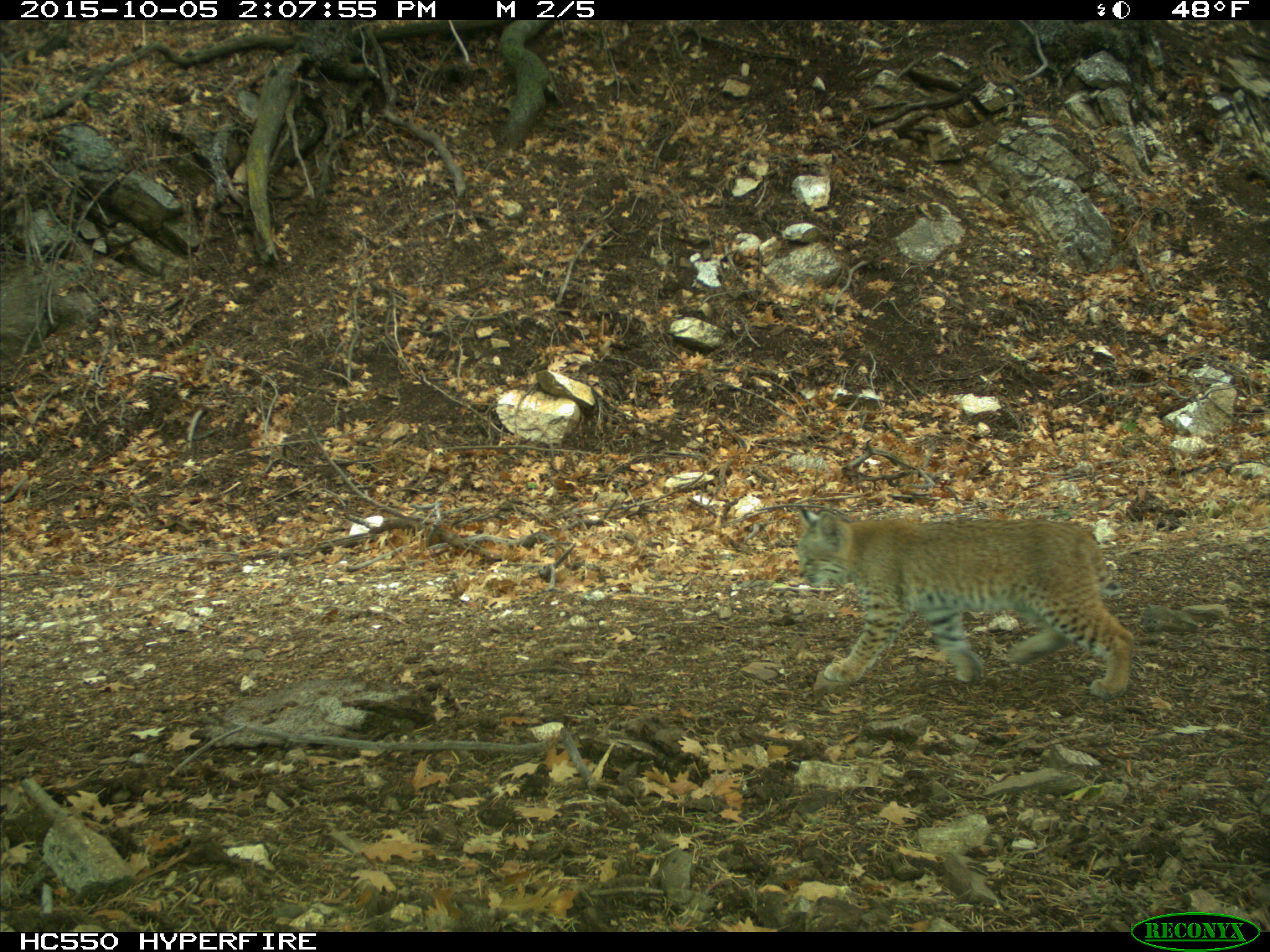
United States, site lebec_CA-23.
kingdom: Animalia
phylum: Chordata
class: Mammalia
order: Carnivora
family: Felidae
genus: Lynx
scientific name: Lynx rufus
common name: bobcat